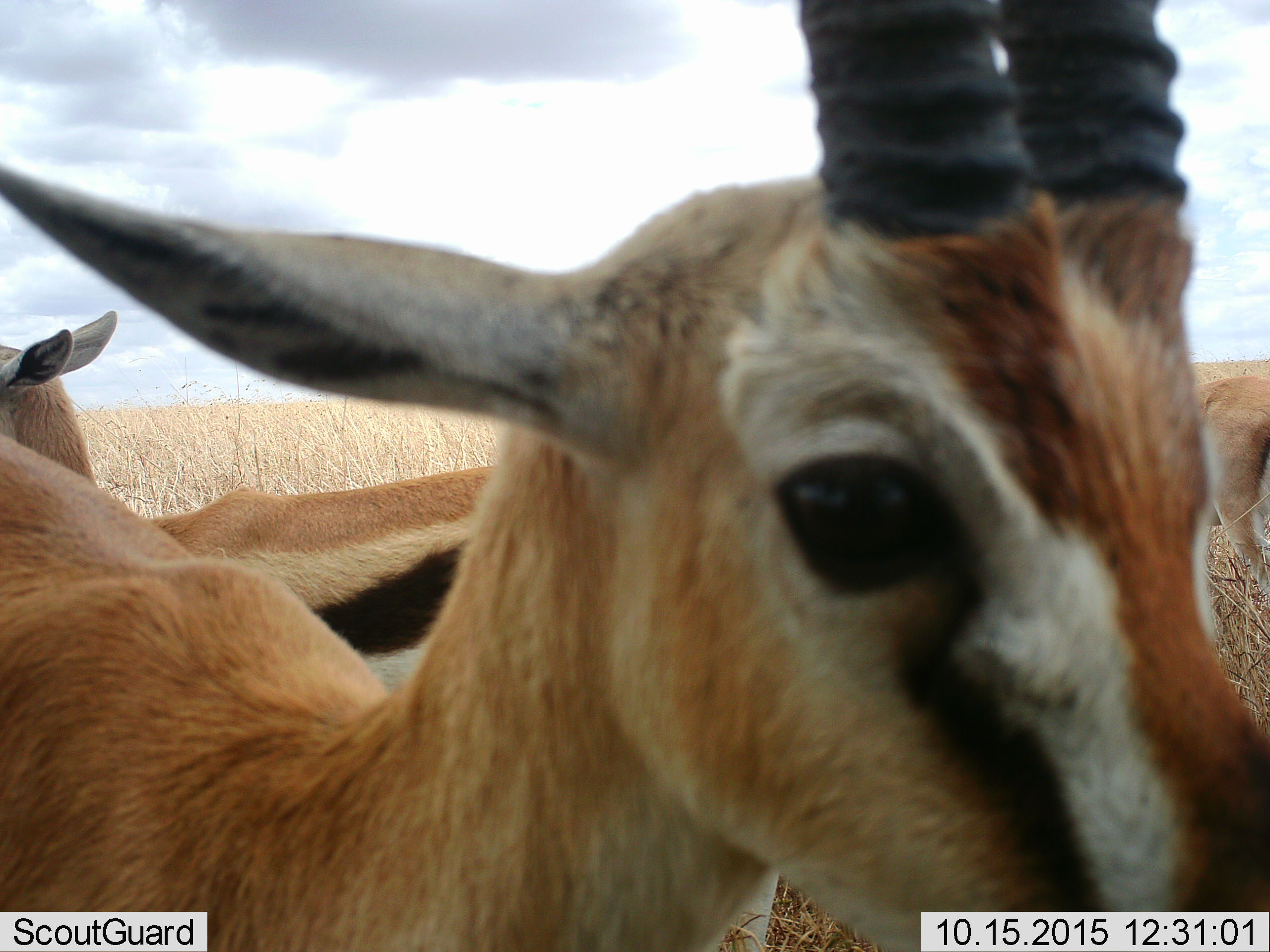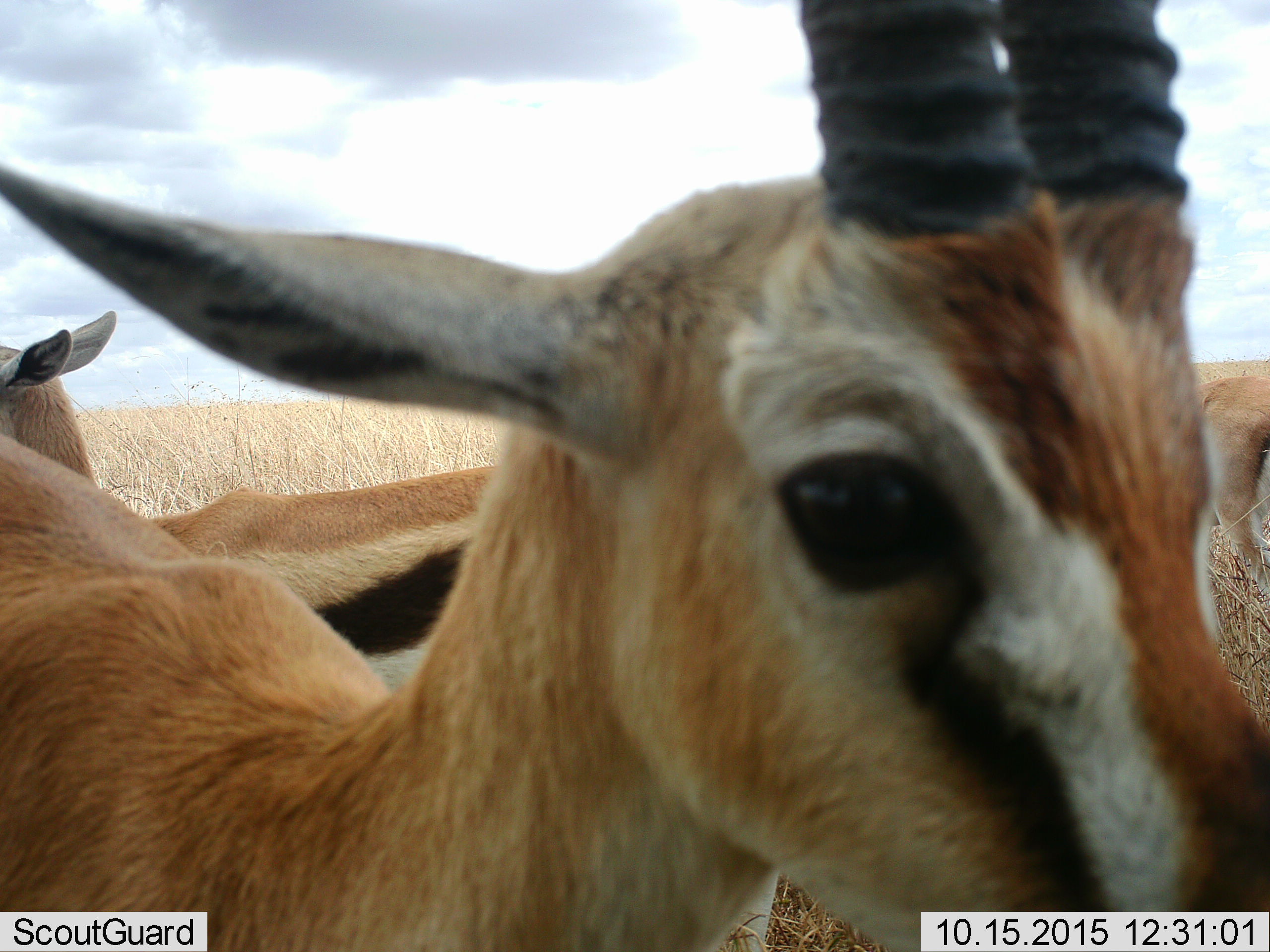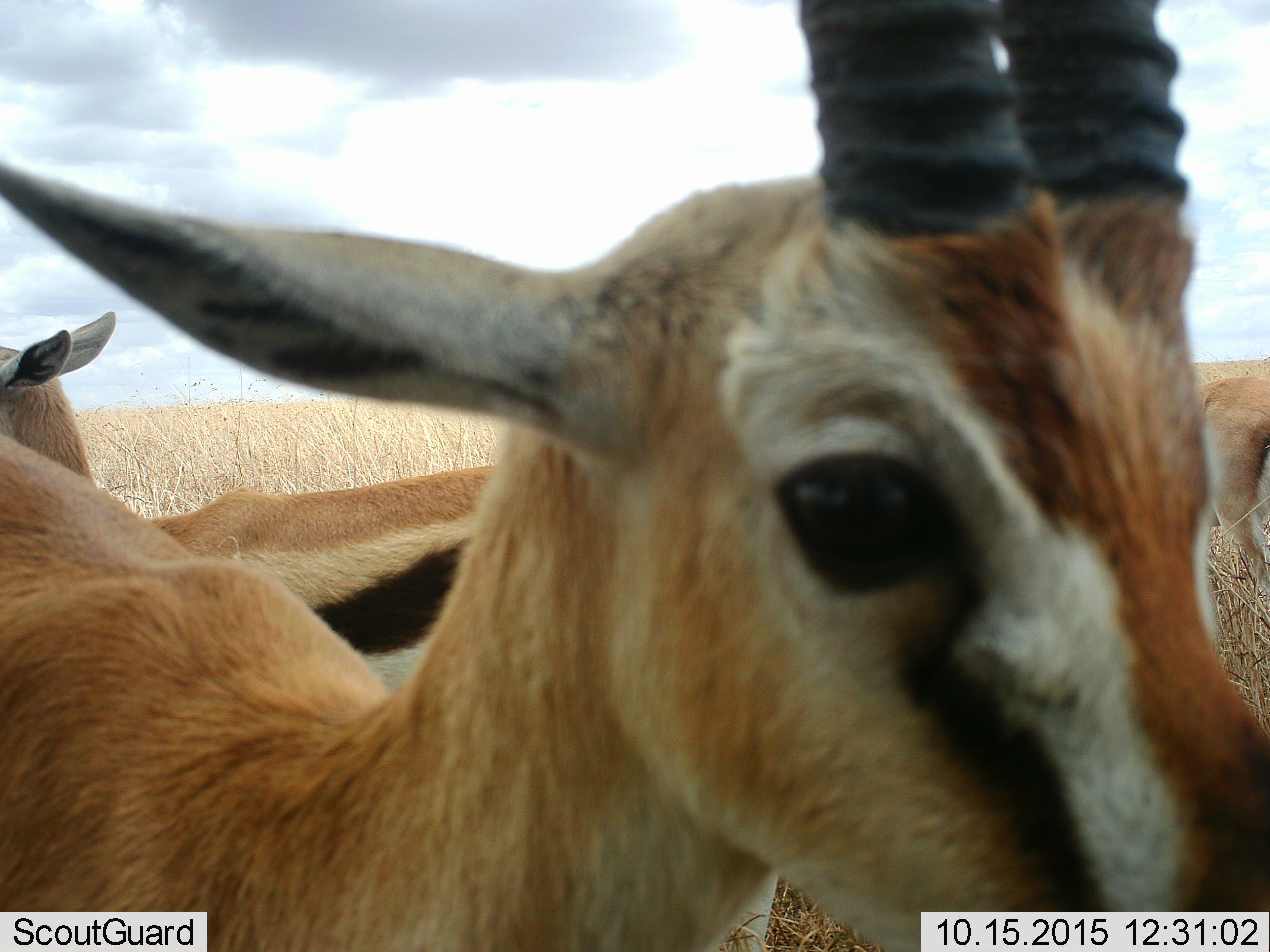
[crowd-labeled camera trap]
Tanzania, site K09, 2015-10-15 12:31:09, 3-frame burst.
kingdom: Animalia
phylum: Chordata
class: Mammalia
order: Artiodactyla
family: Bovidae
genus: Eudorcas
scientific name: Eudorcas thomsonii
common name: thomson's gazelle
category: gazellethomsons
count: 3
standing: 100%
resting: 0%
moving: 11%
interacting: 11%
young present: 11%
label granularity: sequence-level